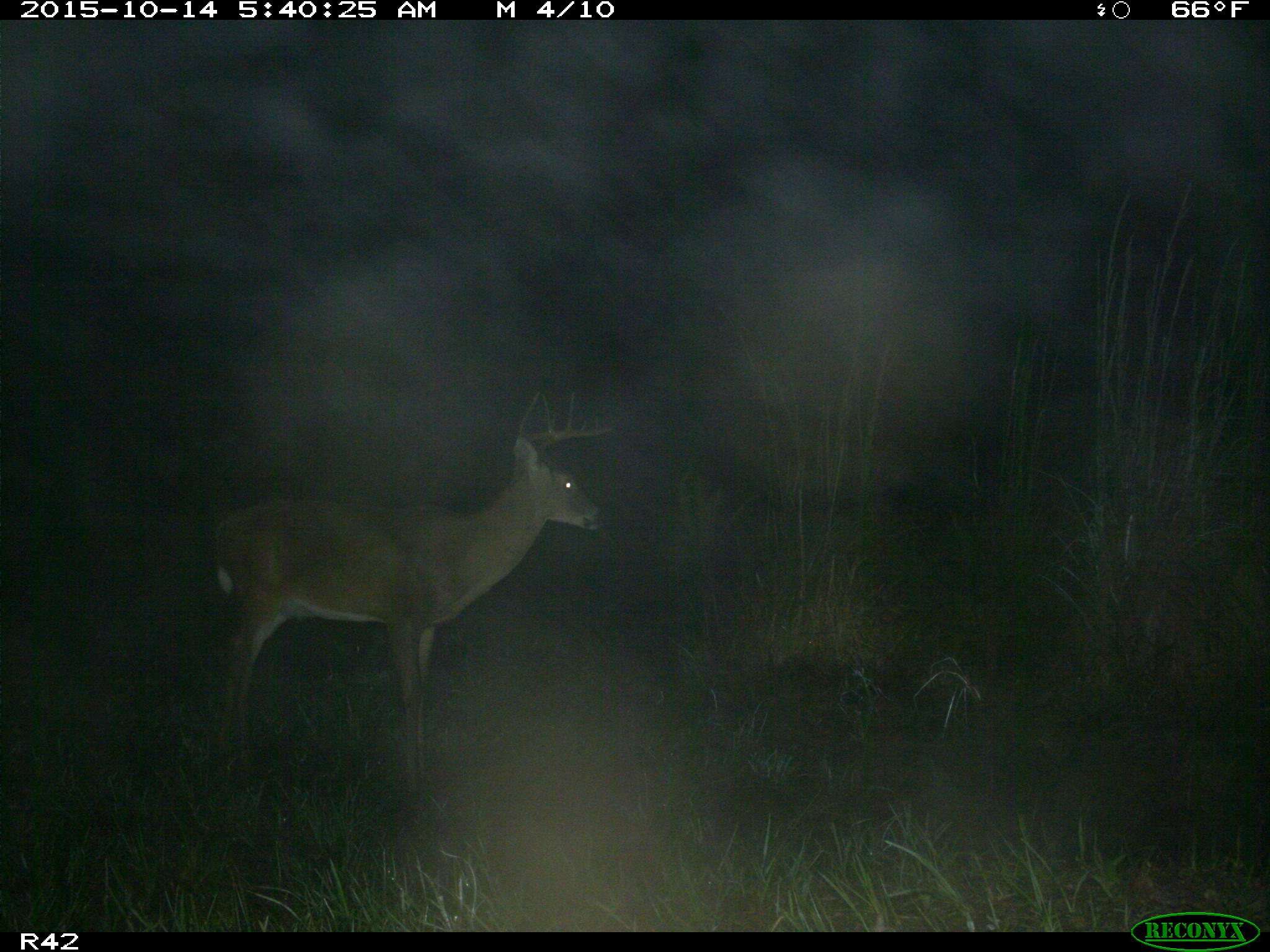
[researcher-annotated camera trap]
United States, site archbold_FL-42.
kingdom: Animalia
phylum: Chordata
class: Mammalia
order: Artiodactyla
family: Cervidae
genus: Odocoileus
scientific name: Odocoileus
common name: deer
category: unidentified deer